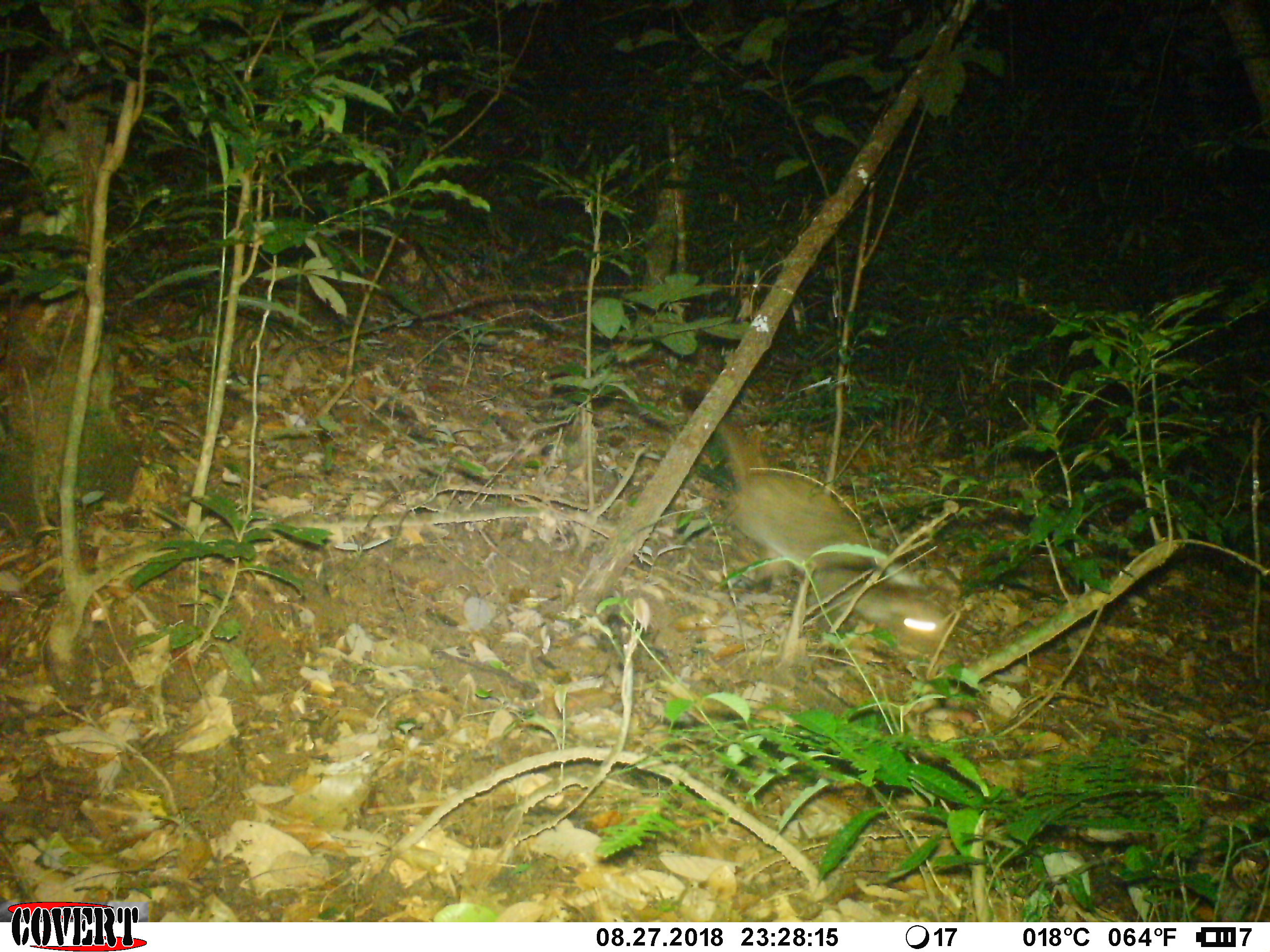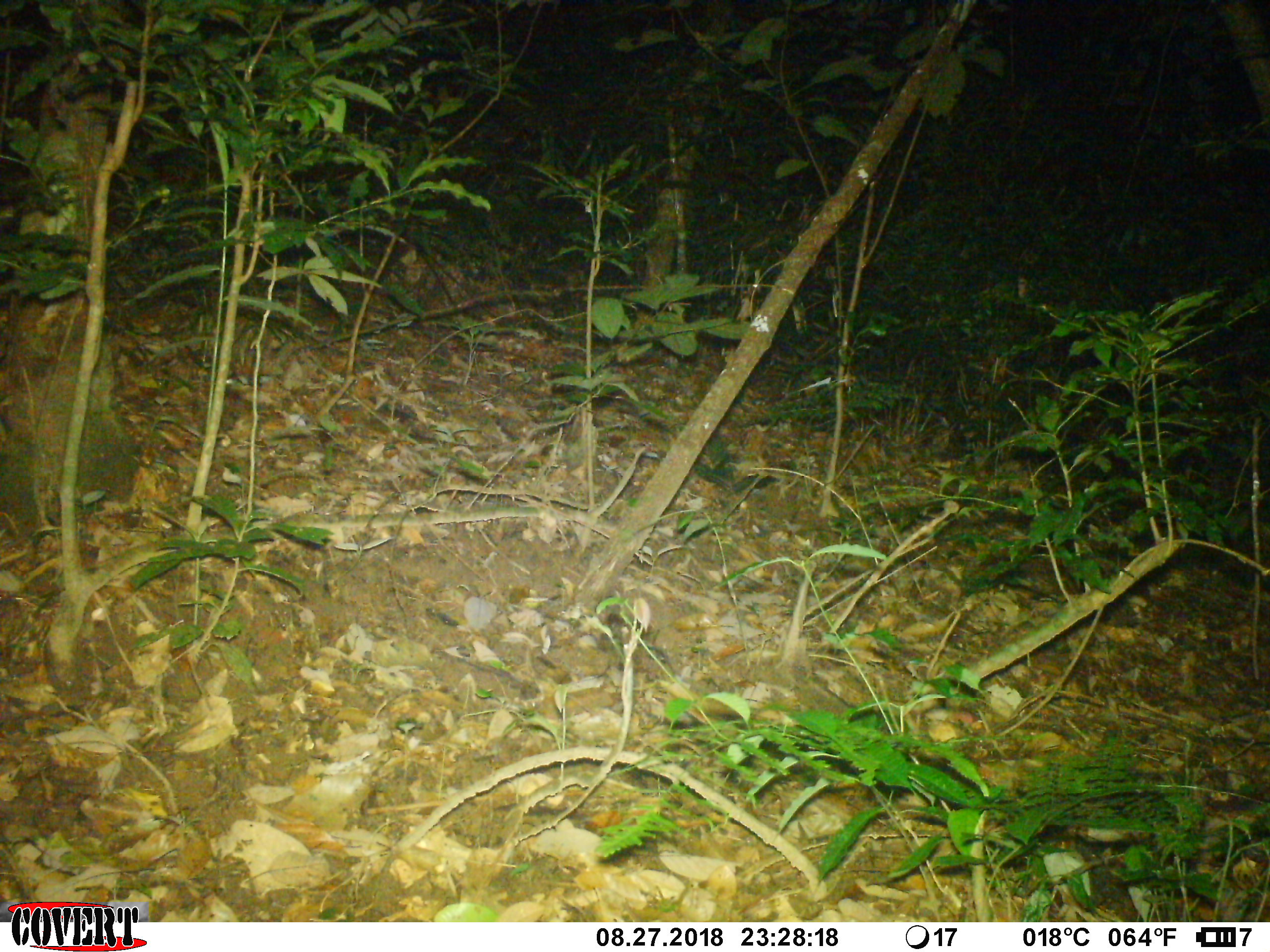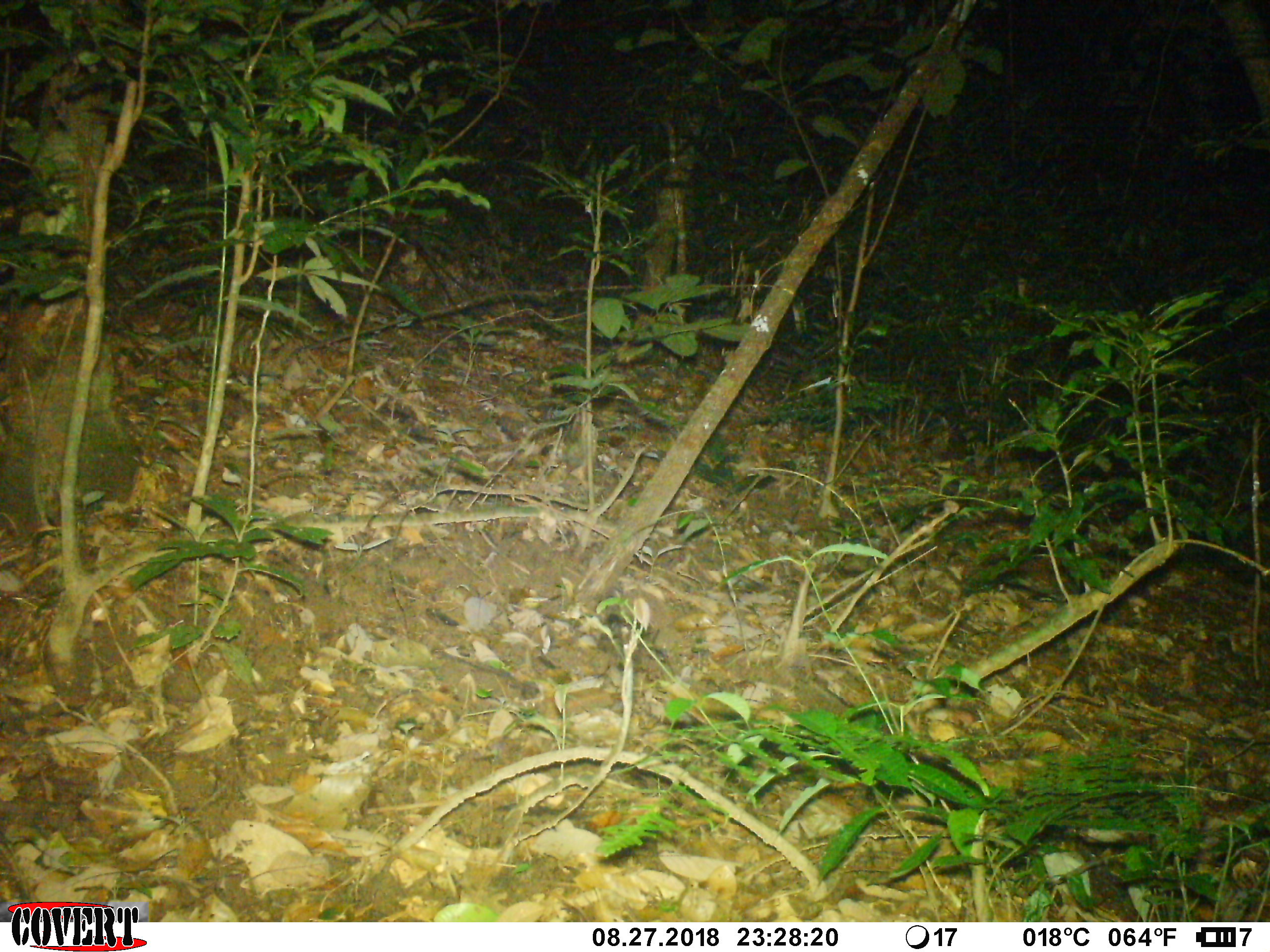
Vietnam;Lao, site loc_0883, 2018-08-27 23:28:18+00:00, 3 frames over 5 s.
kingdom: Animalia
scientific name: Animalia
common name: animal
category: unidentified animal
Unidentified animal (animal) (Animalia). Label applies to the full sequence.